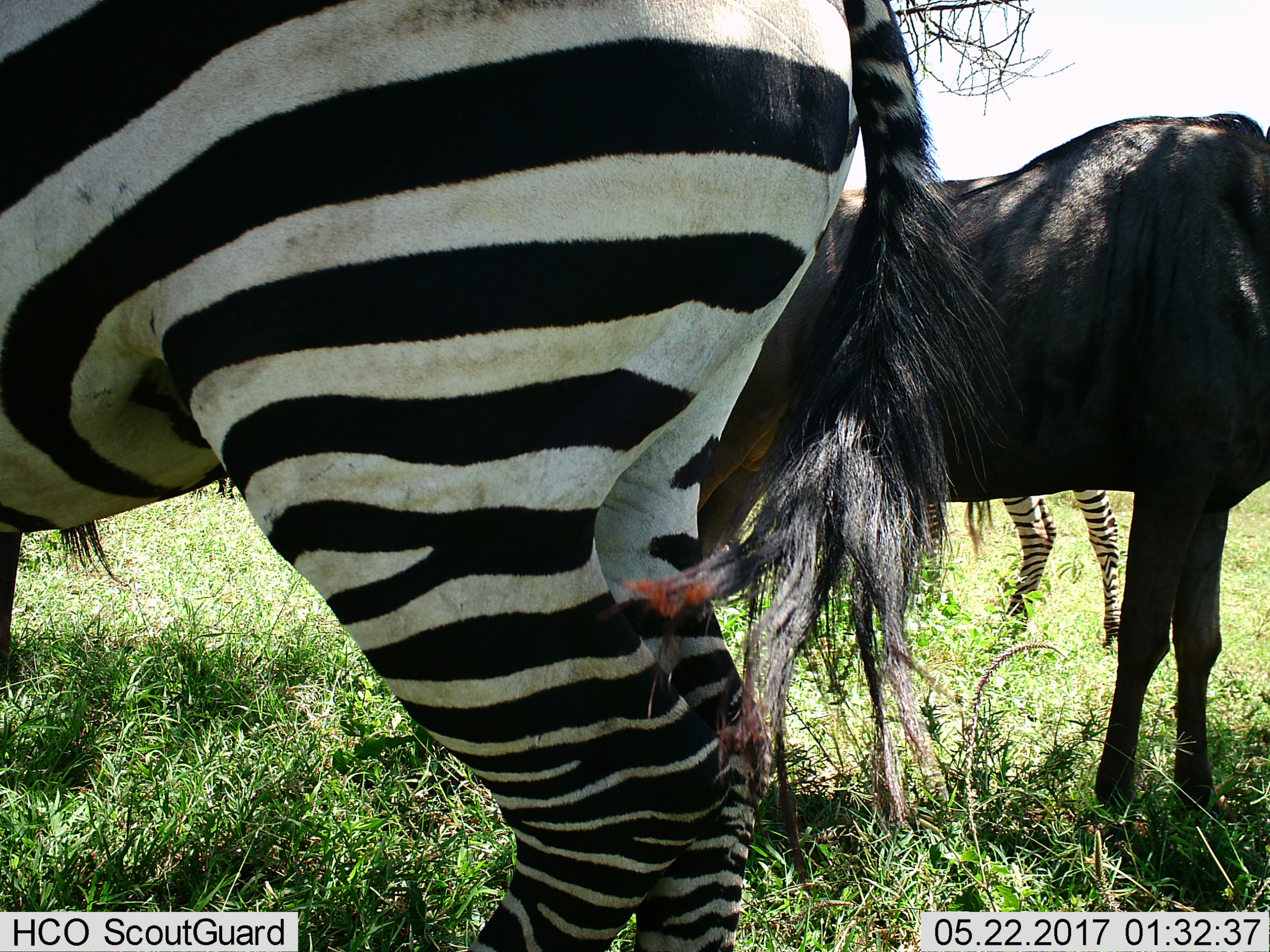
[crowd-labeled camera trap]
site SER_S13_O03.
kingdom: Animalia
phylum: Chordata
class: Mammalia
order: Artiodactyla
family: Bovidae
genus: Connochaetes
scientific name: Connochaetes taurinus taurinus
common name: blue wildebeest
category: wildebeestblue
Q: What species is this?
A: Wildebeestblue (blue wildebeest) (Connochaetes taurinus taurinus).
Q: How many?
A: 1.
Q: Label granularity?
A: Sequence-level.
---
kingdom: Animalia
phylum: Chordata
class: Mammalia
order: Perissodactyla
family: Equidae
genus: Equus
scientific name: Equus quagga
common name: plains zebra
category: zebraplains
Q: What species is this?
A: Zebraplains (plains zebra) (Equus quagga).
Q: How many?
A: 2.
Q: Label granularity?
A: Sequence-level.